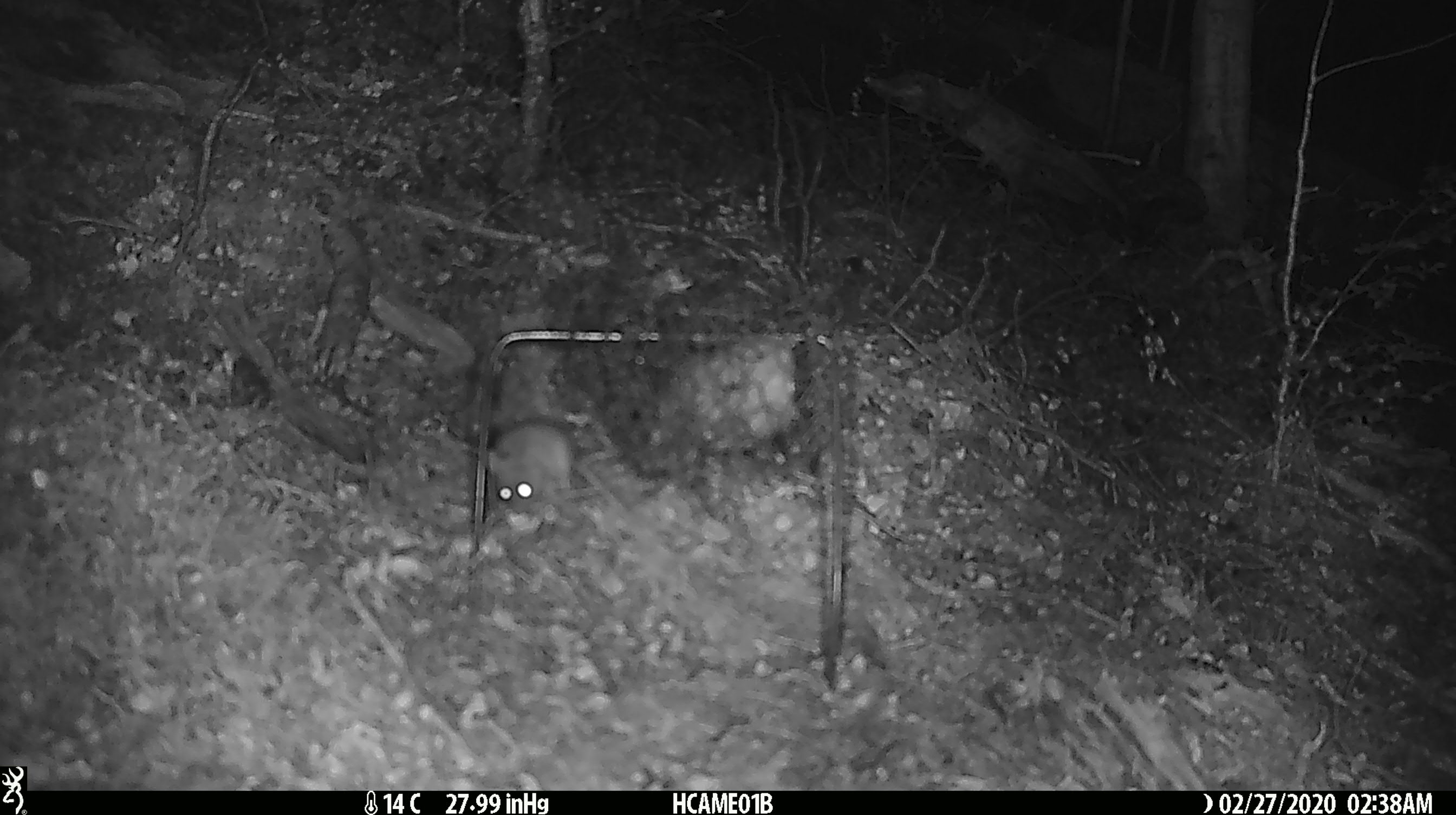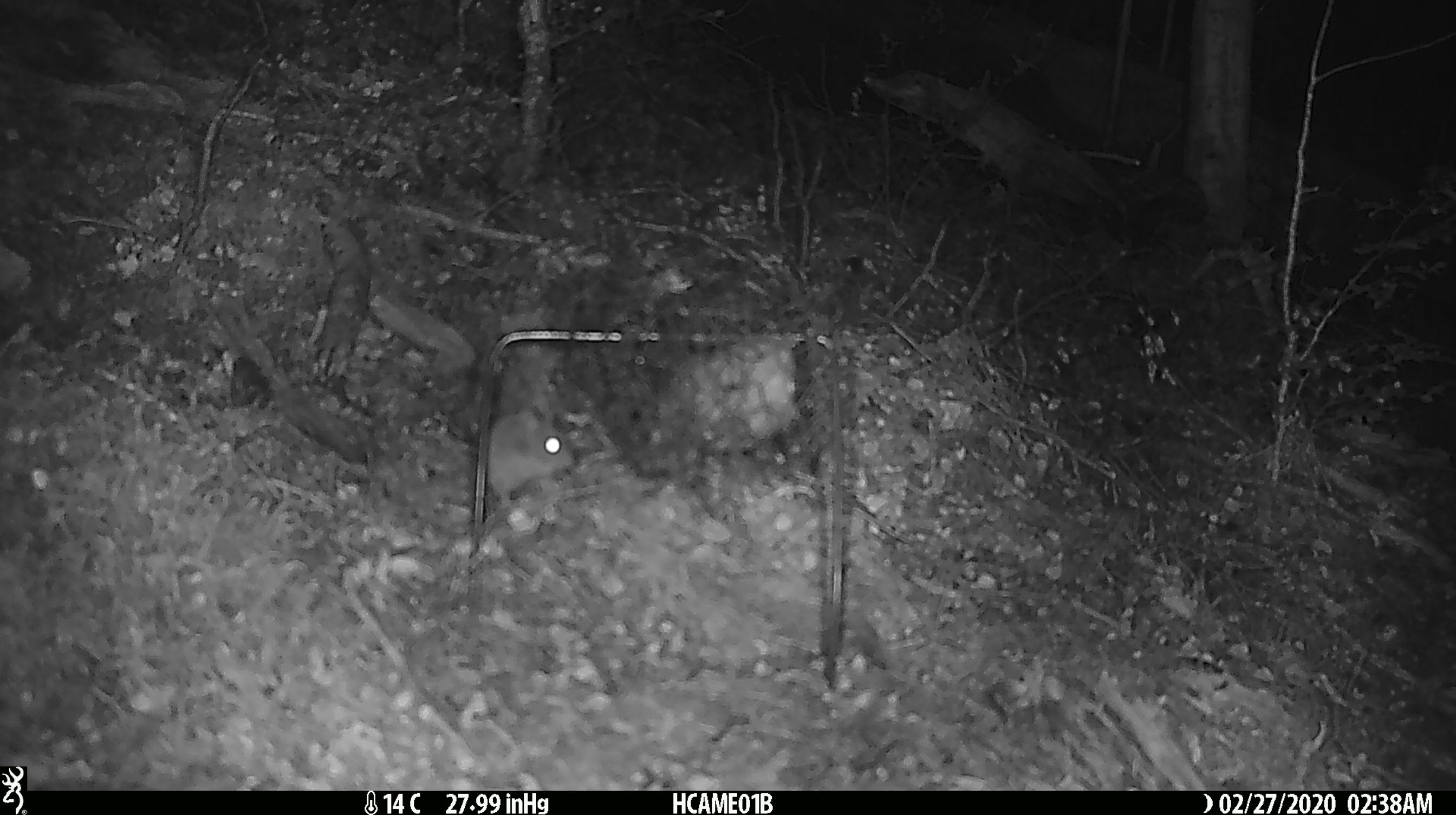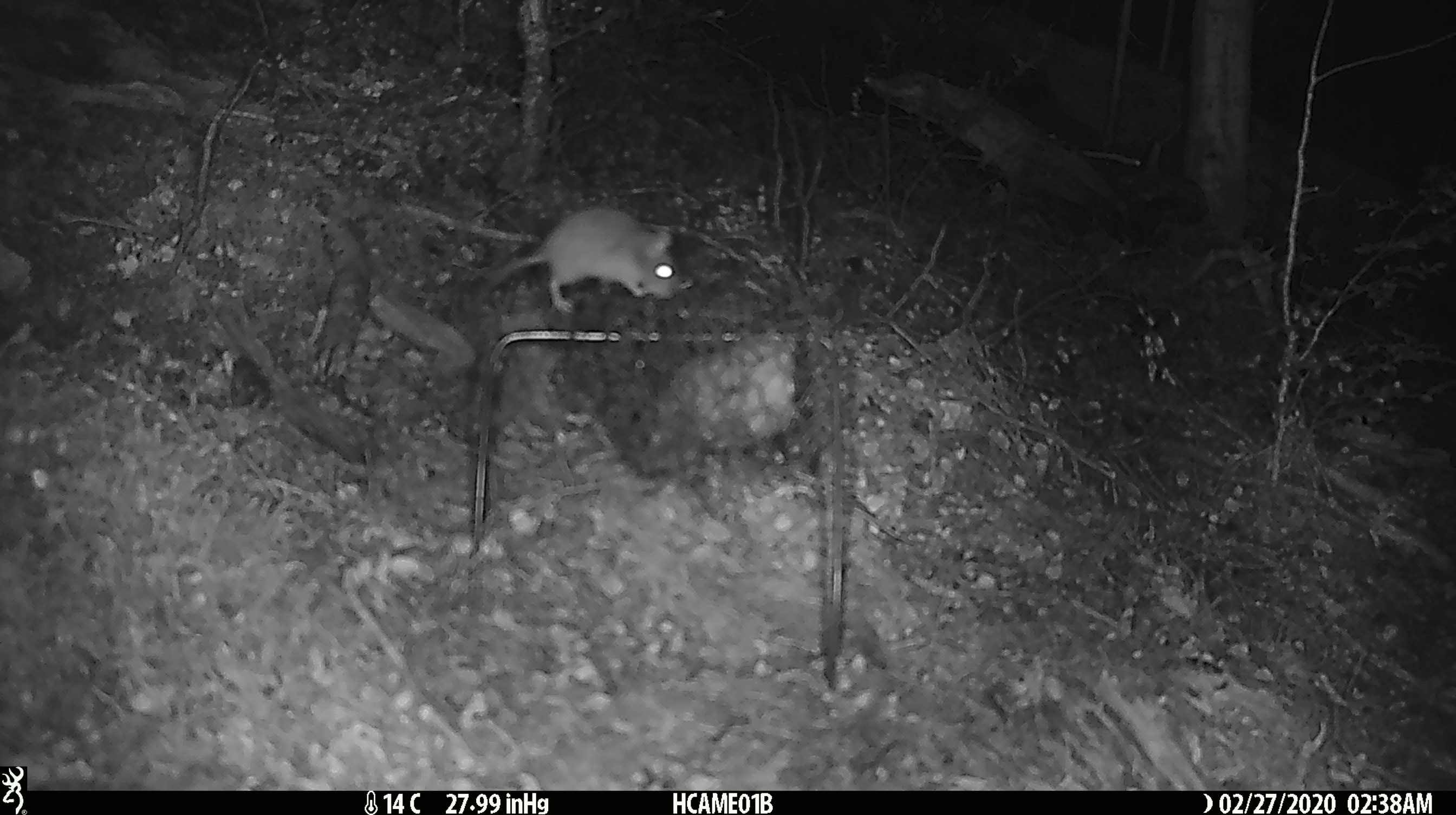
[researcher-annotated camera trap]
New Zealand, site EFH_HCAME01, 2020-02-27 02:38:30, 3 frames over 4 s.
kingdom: Animalia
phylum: Chordata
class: Mammalia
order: Rodentia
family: Muridae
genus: Mus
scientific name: Mus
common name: mouse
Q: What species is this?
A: Mouse (Mus).